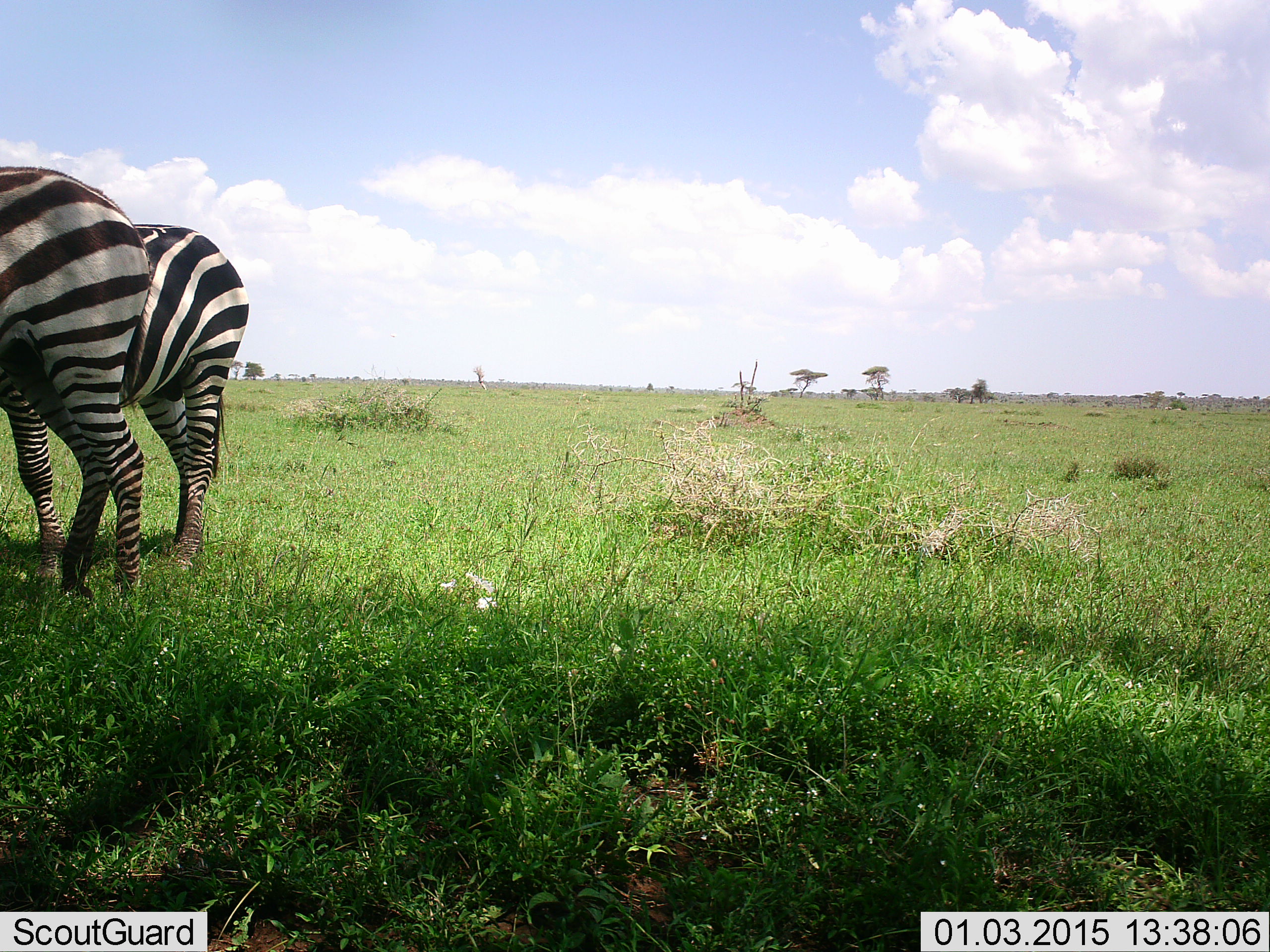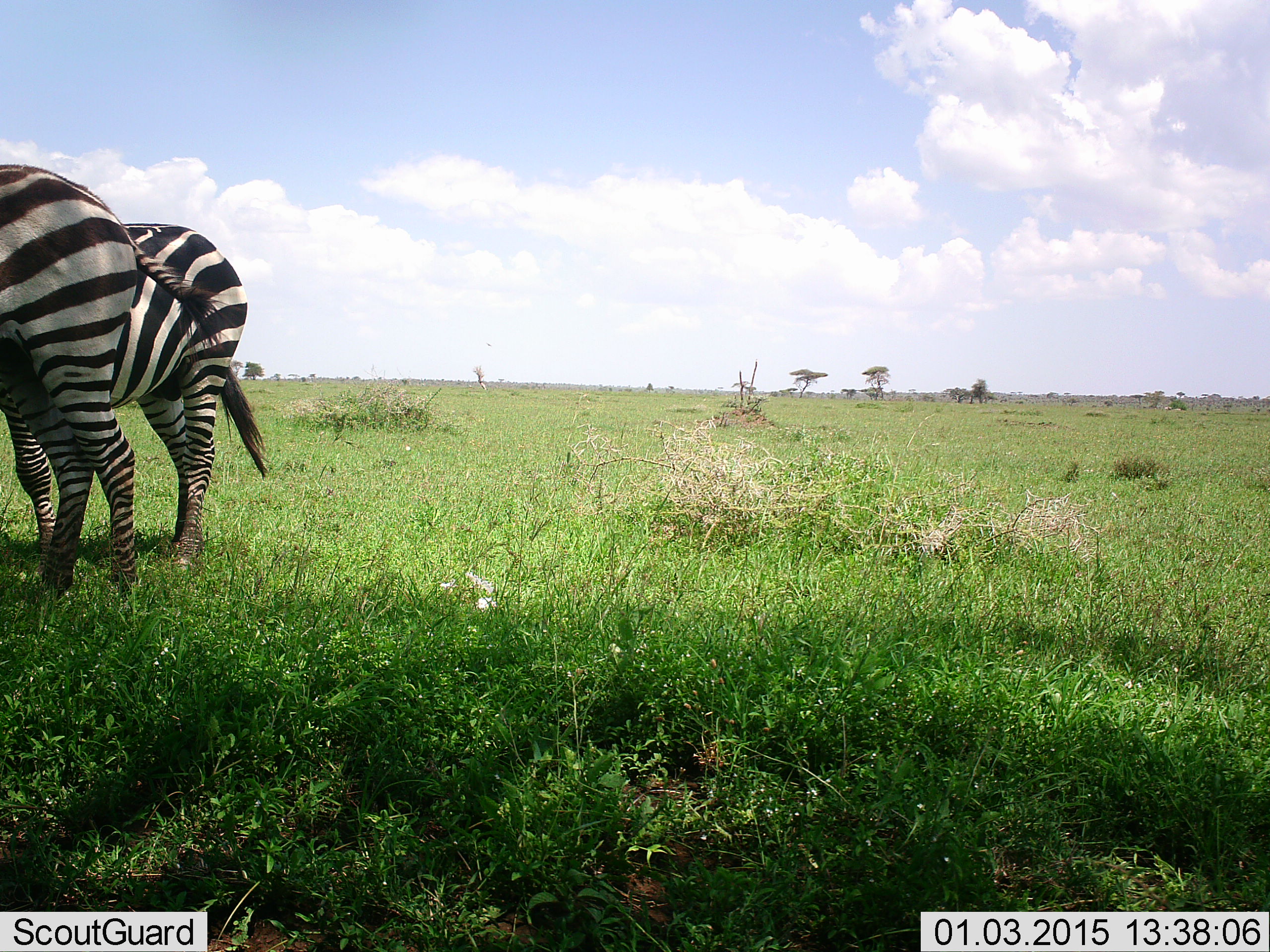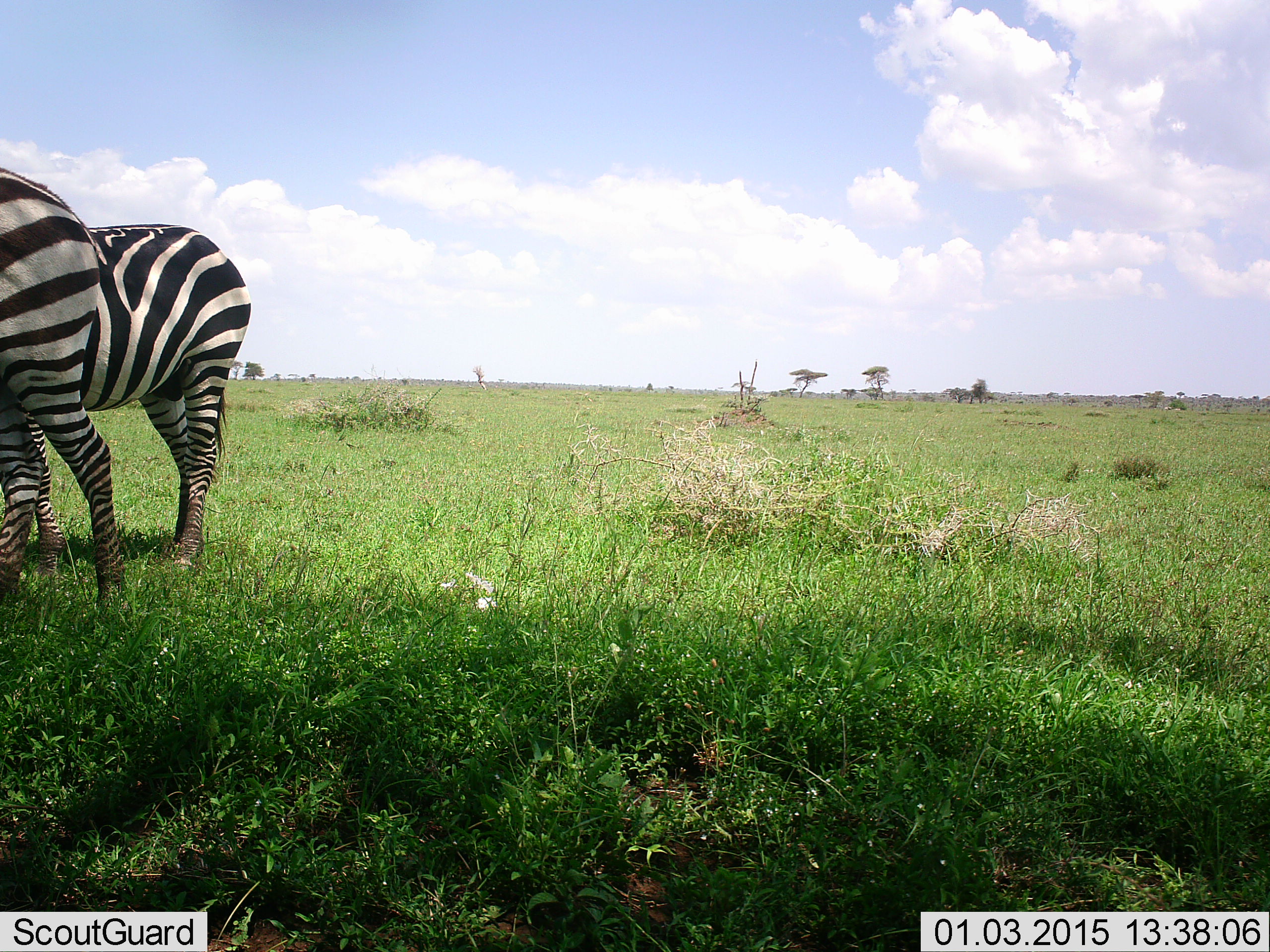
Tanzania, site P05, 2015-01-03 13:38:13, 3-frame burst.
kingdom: Animalia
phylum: Chordata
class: Mammalia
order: Perissodactyla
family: Equidae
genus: Equus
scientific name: Equus quagga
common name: plains zebra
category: zebra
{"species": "zebra (plains zebra) (Equus quagga)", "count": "2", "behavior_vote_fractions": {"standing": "90%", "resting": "0%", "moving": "10%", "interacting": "0%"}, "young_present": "0%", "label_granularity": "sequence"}